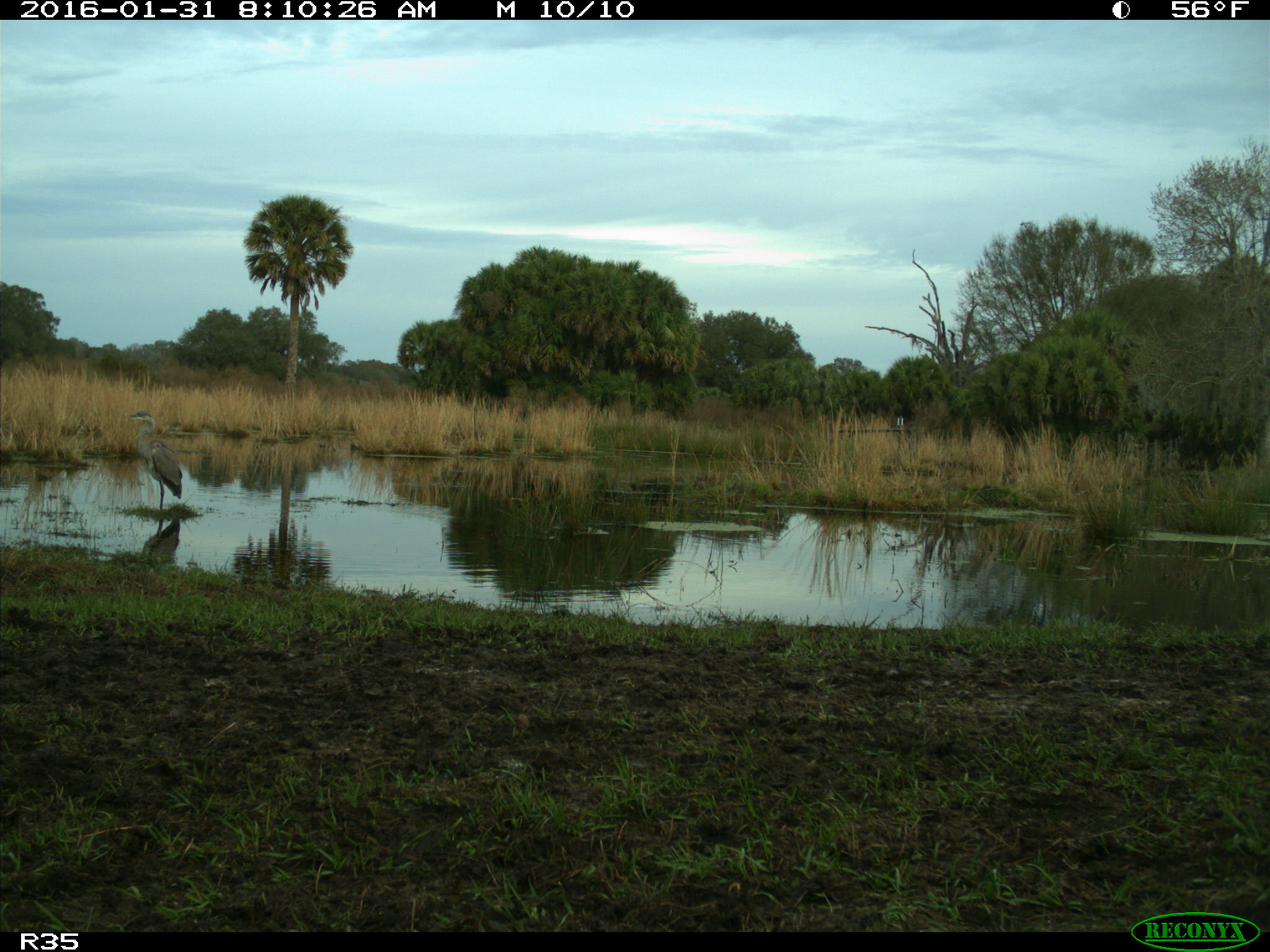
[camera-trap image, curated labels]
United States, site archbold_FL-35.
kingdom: Animalia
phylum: Chordata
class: Aves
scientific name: Aves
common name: birds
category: unidentified bird